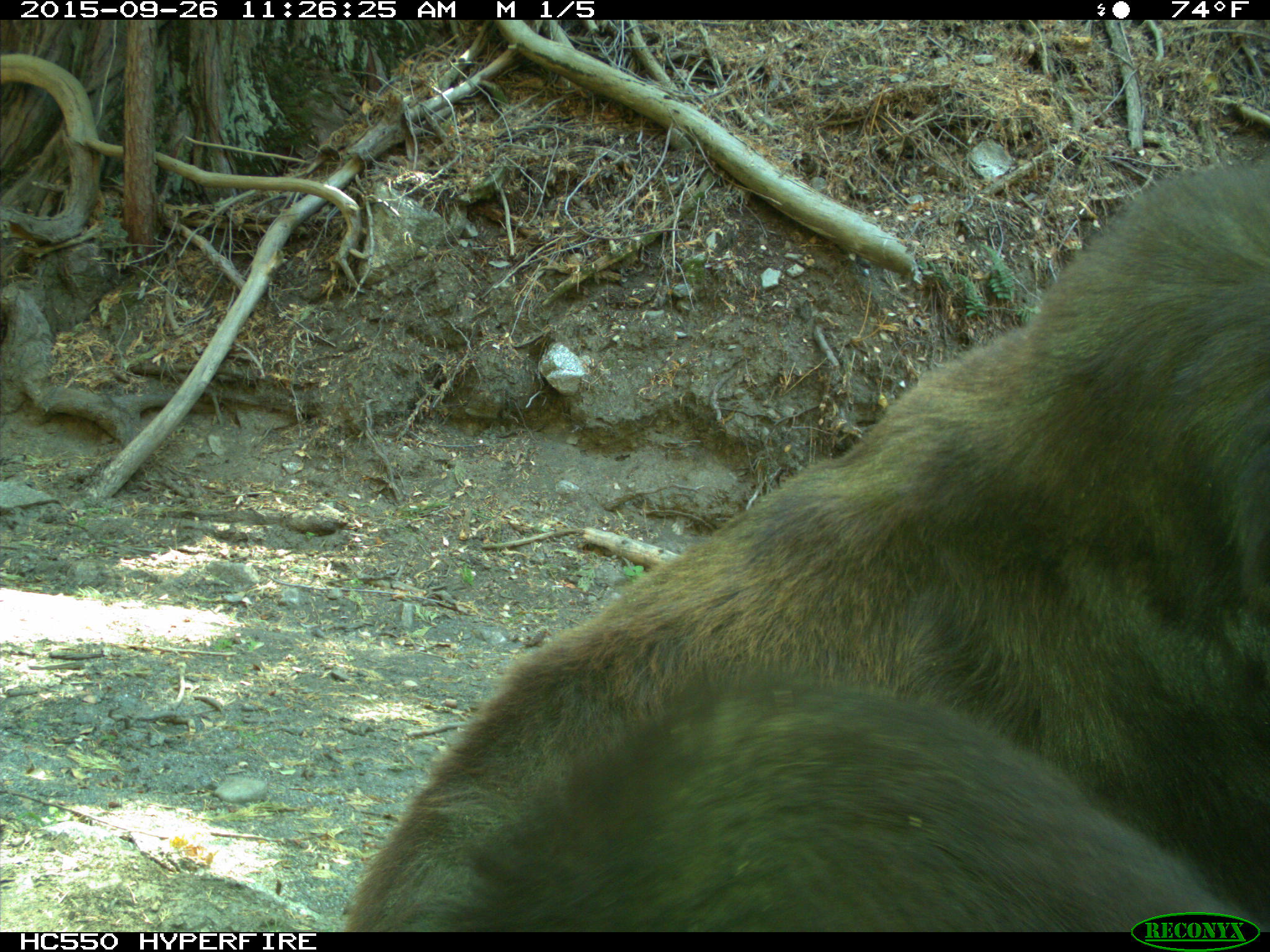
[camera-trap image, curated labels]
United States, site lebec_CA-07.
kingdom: Animalia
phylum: Chordata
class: Mammalia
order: Carnivora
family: Ursidae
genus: Ursus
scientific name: Ursus americanus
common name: american black bear